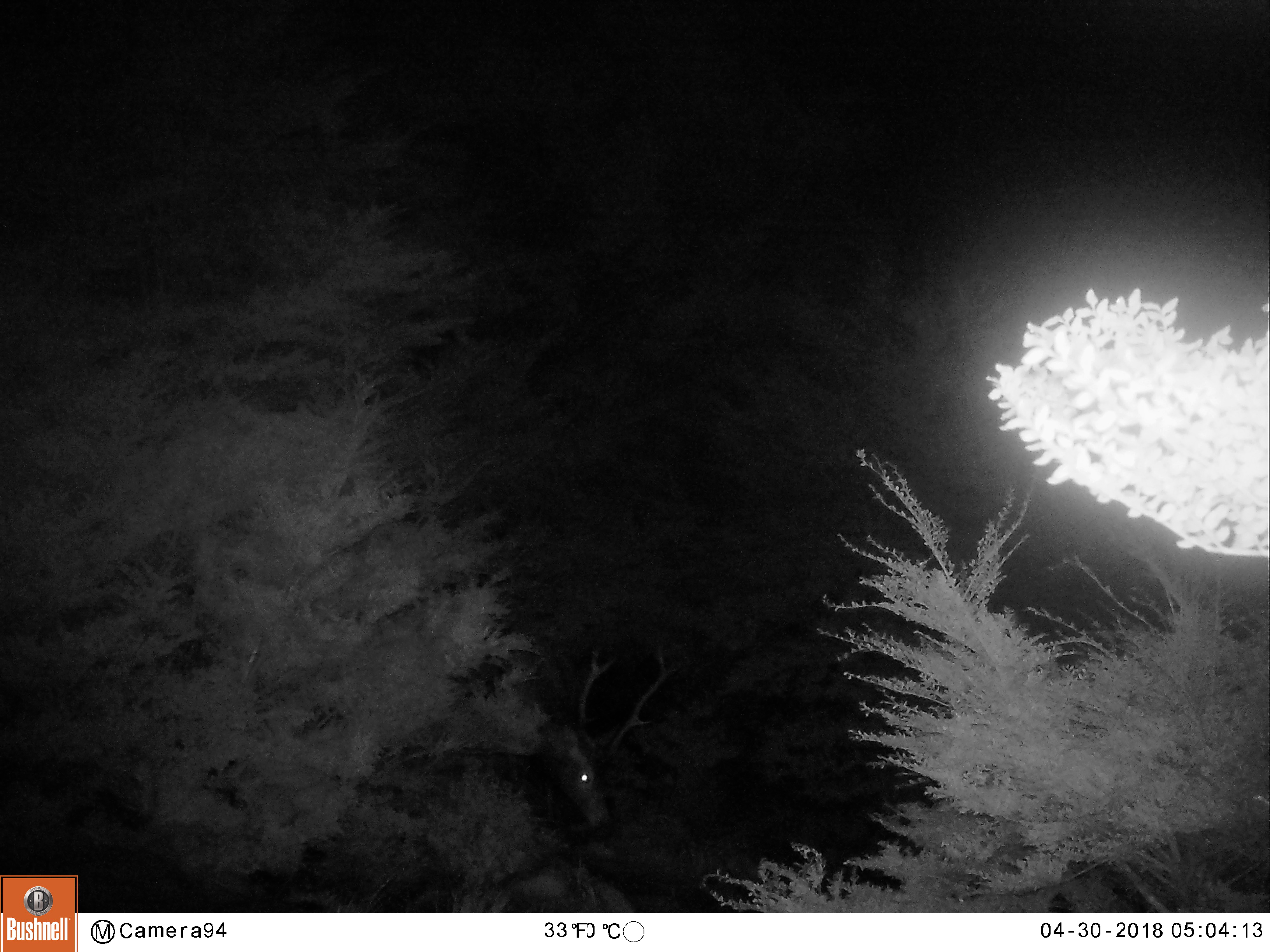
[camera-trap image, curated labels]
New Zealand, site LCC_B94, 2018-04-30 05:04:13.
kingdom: Animalia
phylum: Chordata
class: Mammalia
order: Artiodactyla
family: Cervidae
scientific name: Cervidae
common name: deer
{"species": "deer (Cervidae)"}